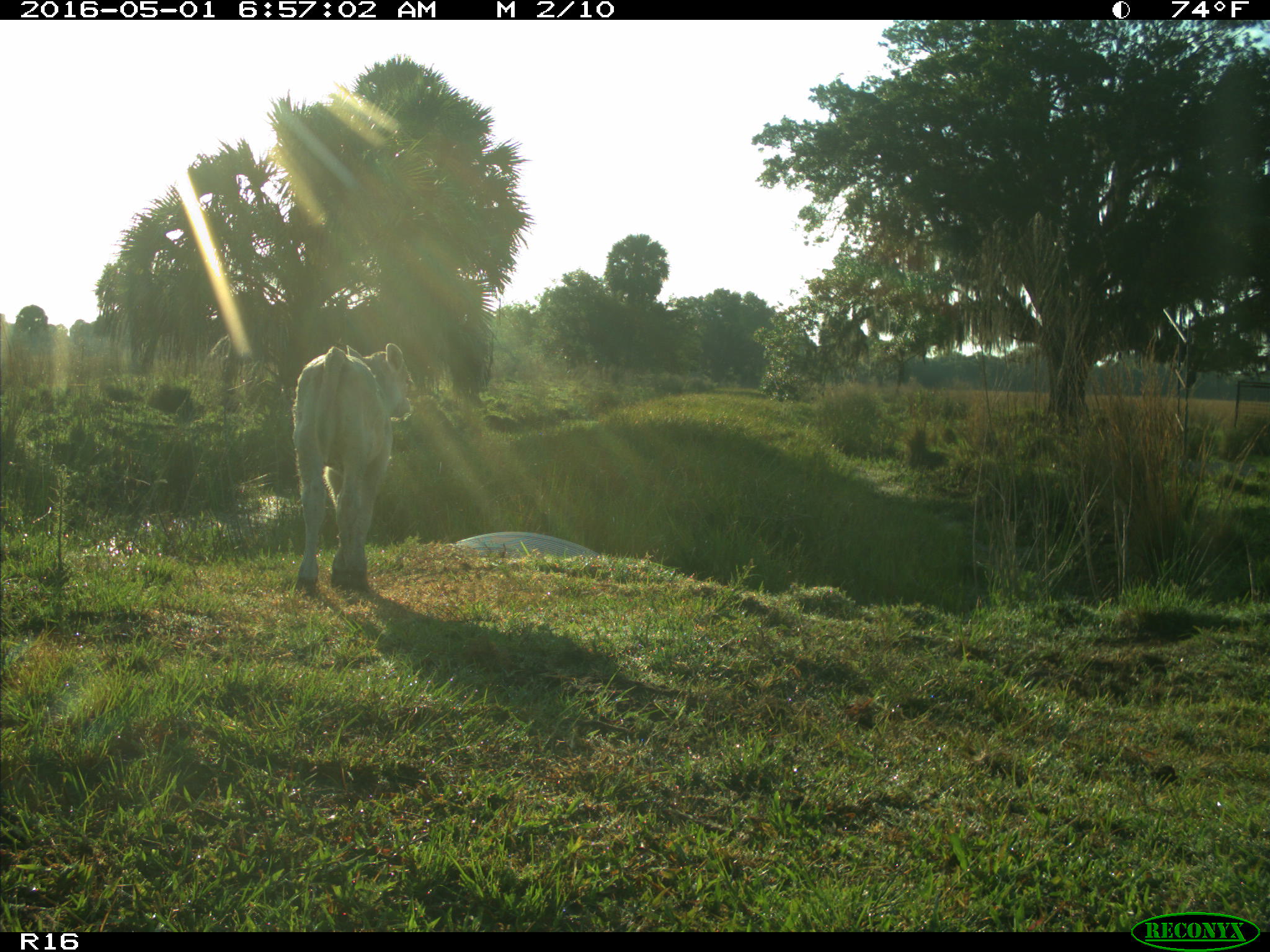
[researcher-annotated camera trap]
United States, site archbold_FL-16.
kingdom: Animalia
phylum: Chordata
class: Mammalia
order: Artiodactyla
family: Bovidae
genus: Bos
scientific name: Bos taurus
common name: domestic cow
Bos taurus (domestic cow).